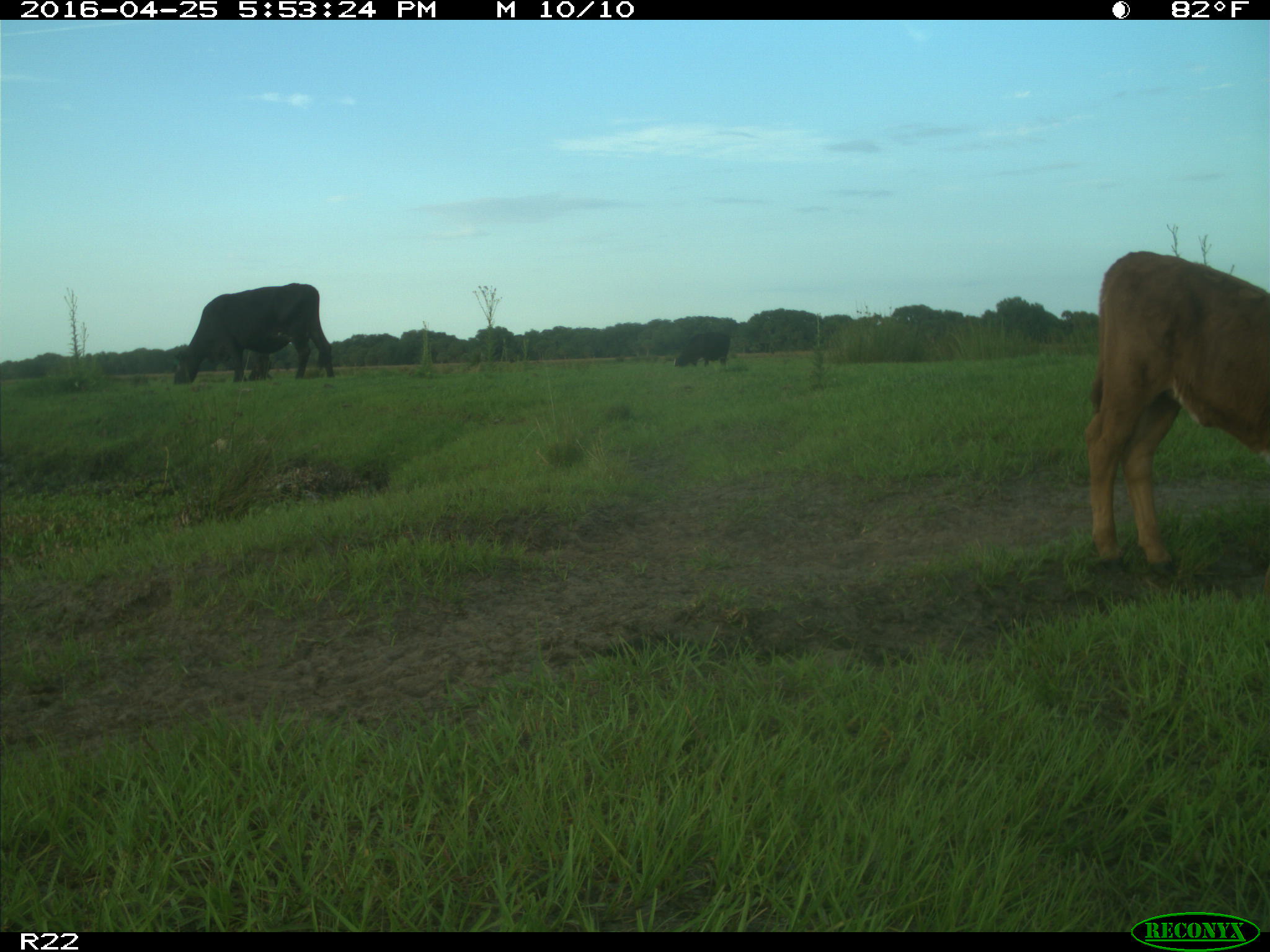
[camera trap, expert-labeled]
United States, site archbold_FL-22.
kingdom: Animalia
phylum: Chordata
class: Mammalia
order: Artiodactyla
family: Bovidae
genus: Bos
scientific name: Bos taurus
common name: domestic cow